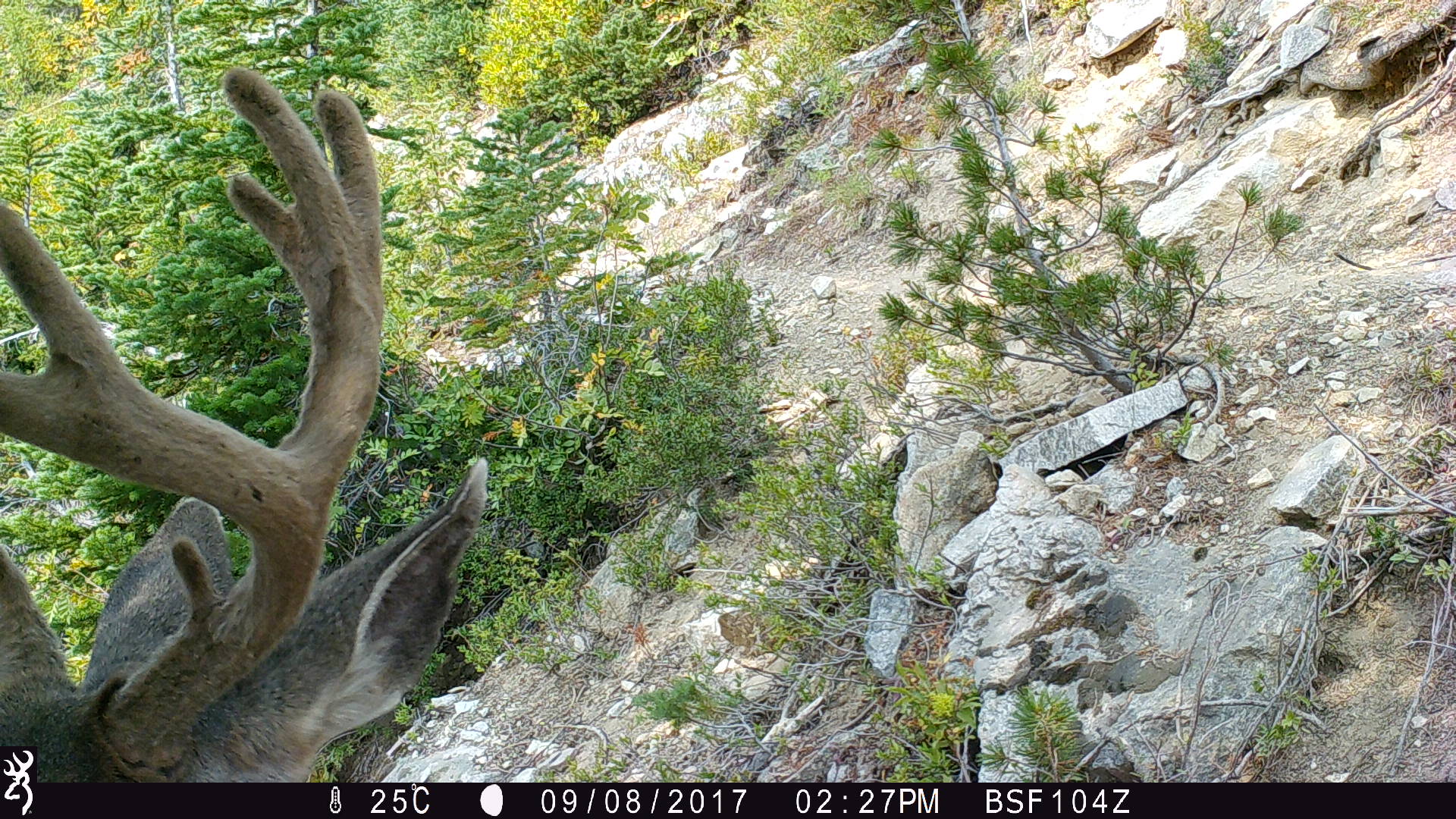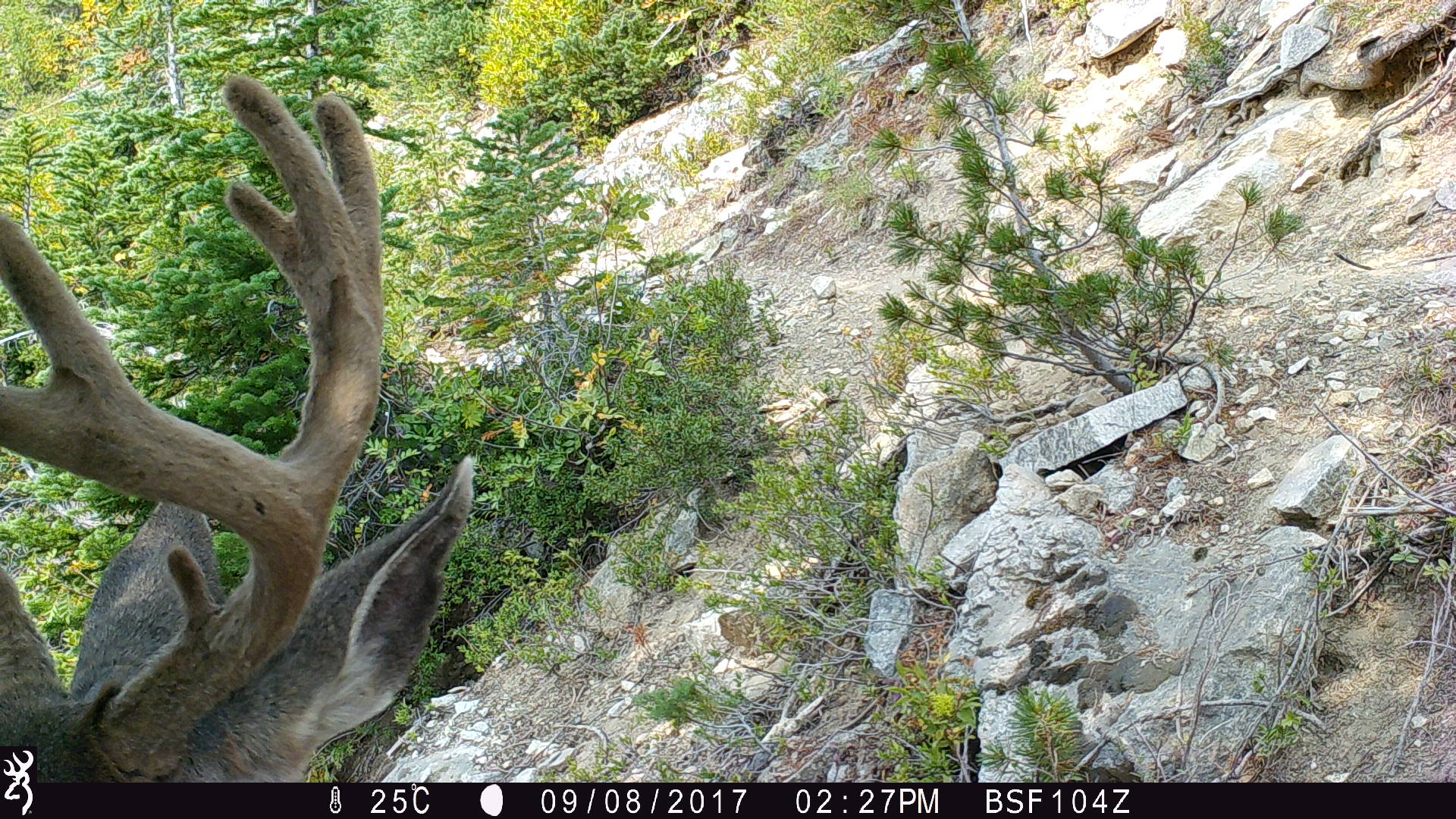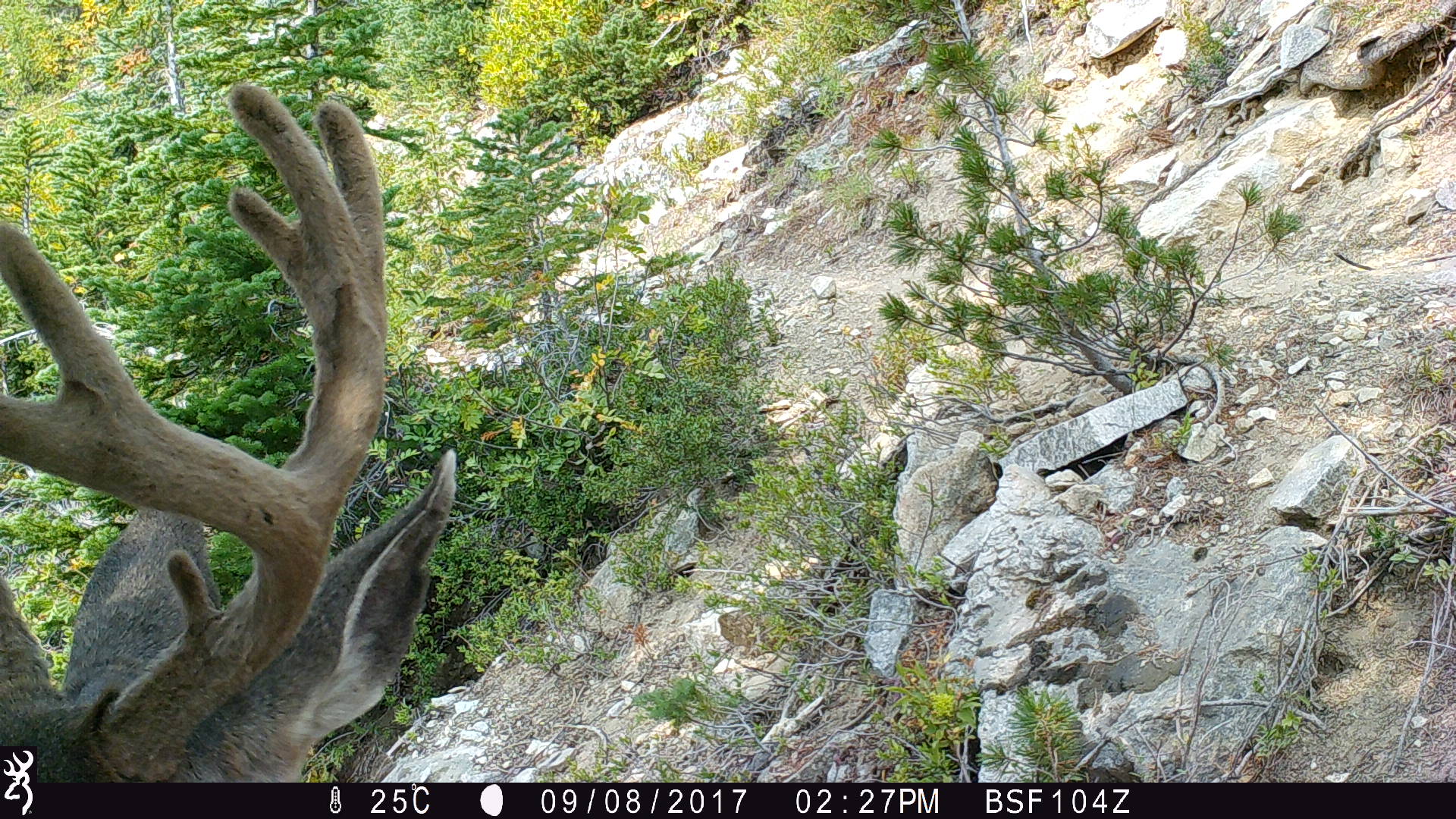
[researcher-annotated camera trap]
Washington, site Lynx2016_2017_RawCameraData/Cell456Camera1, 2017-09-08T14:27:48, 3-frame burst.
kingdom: Animalia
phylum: Chordata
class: Mammalia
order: Artiodactyla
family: Cervidae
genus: Odocoileus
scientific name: Odocoileus hemionus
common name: mule deer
Odocoileus hemionus (mule deer). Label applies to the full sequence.